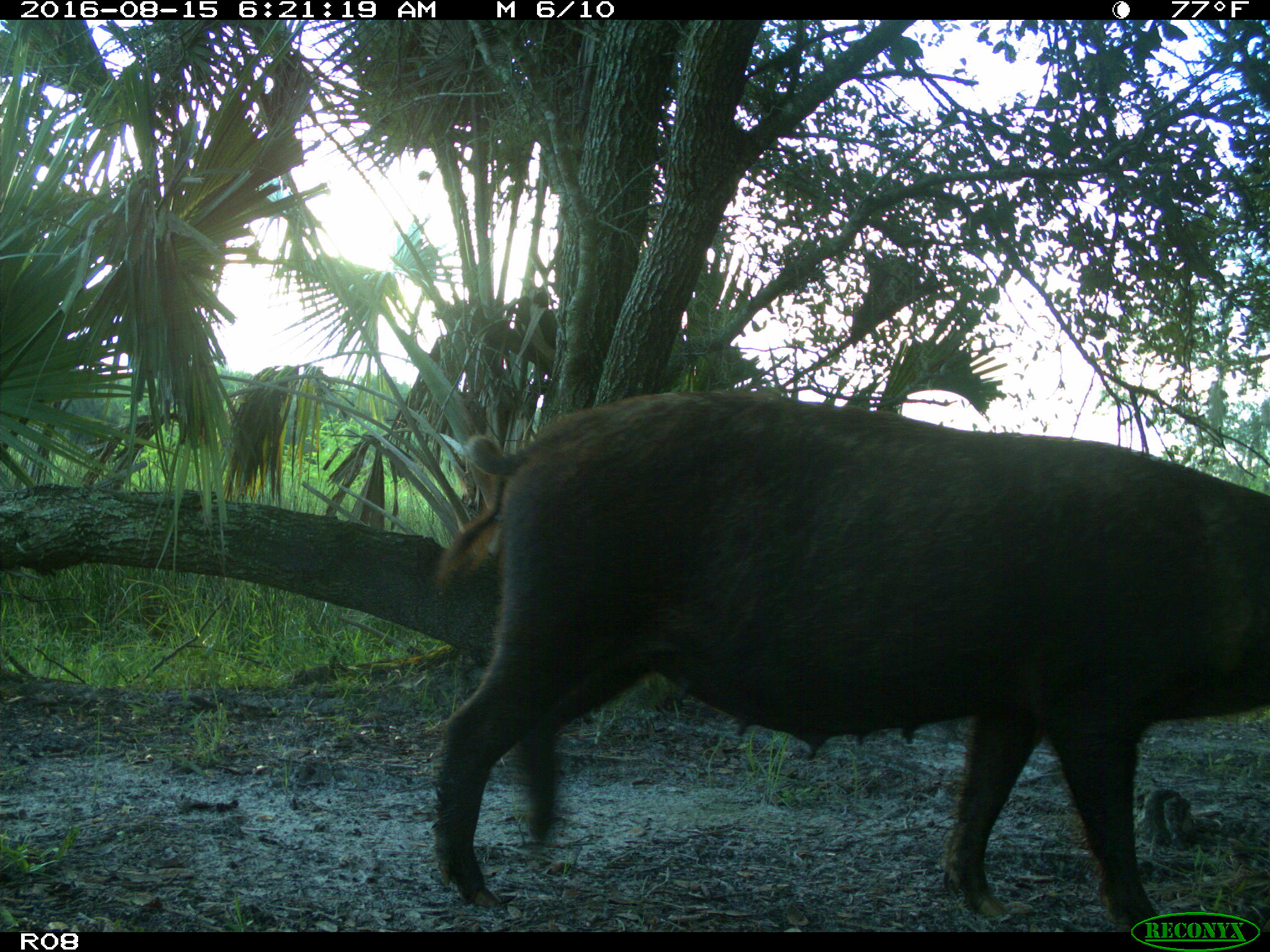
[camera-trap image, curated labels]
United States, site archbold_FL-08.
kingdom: Animalia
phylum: Chordata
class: Mammalia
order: Artiodactyla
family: Suidae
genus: Sus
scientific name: Sus scrofa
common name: wild boar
Sus scrofa (wild boar).